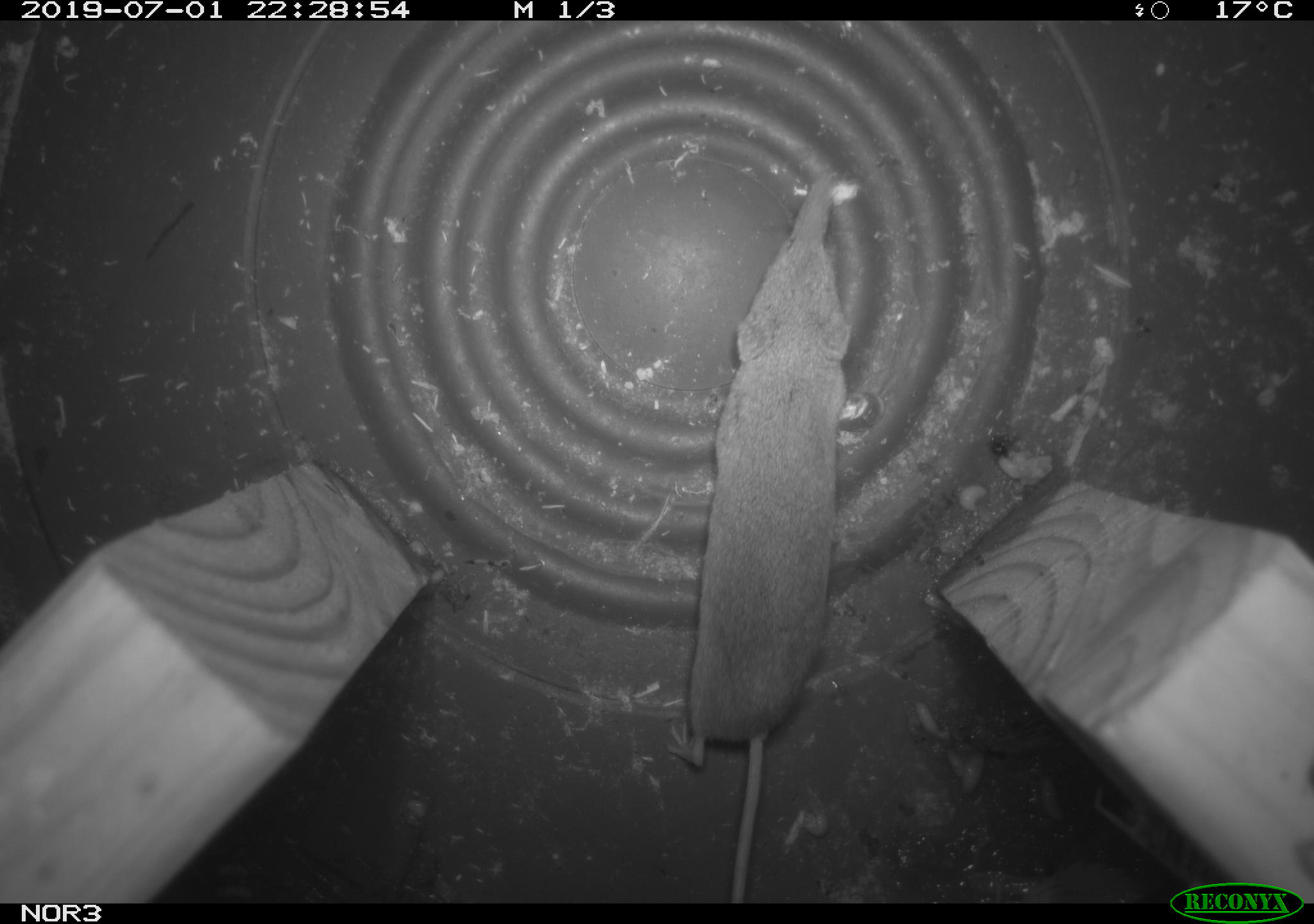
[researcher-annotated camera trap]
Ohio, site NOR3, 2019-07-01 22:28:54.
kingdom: Animalia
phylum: Chordata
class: Mammalia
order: Eulipotyphla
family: Soricidae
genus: Sorex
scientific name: Sorex cinereus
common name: masked shrew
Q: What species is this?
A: Masked shrew (Sorex cinereus).